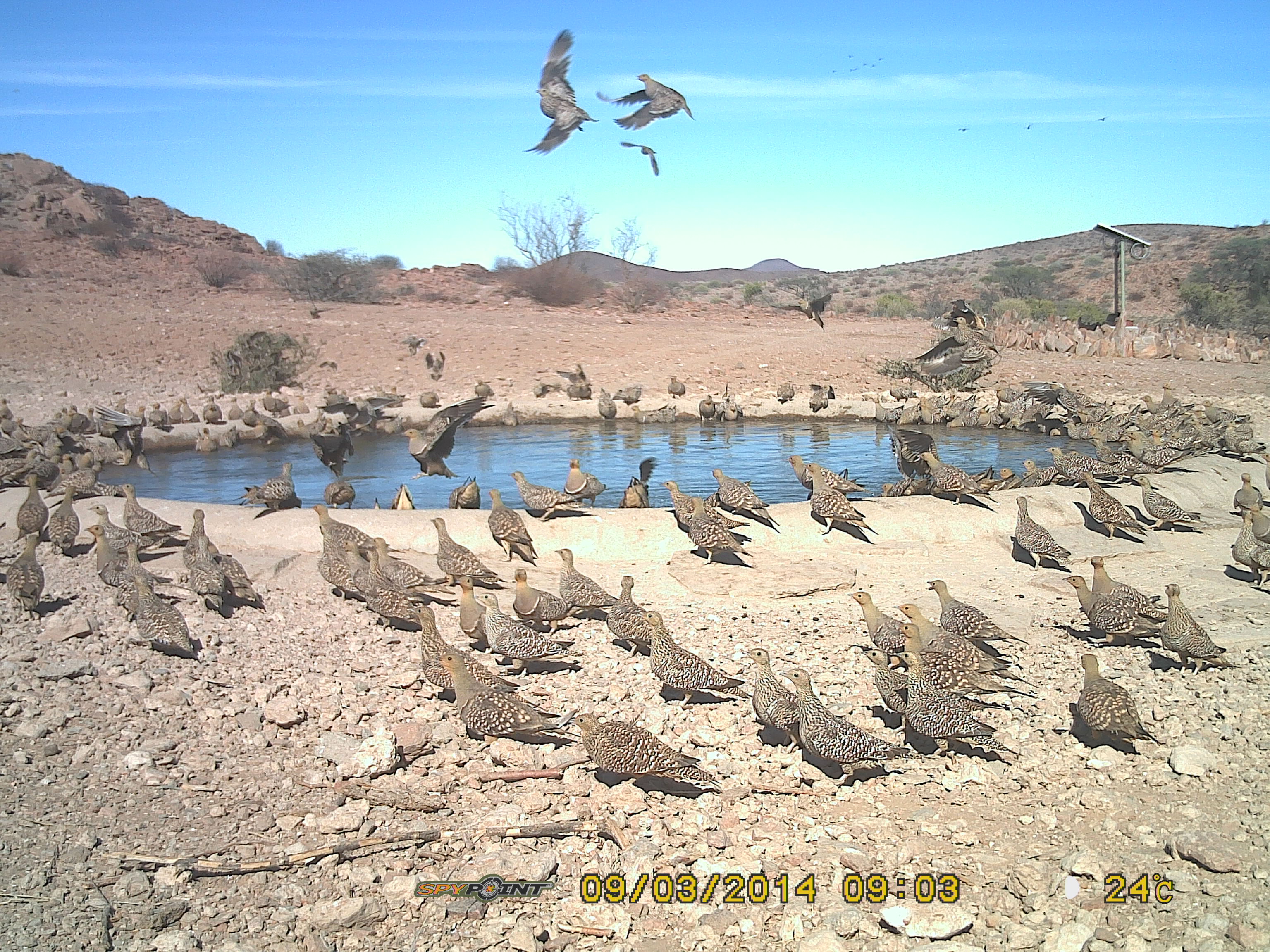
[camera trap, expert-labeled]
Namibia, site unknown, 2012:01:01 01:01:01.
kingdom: Animalia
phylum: Chordata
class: Aves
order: Pterocliformes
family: Pteroclidae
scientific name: Pteroclidae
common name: sandgrouse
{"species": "Pteroclidae (sandgrouse)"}